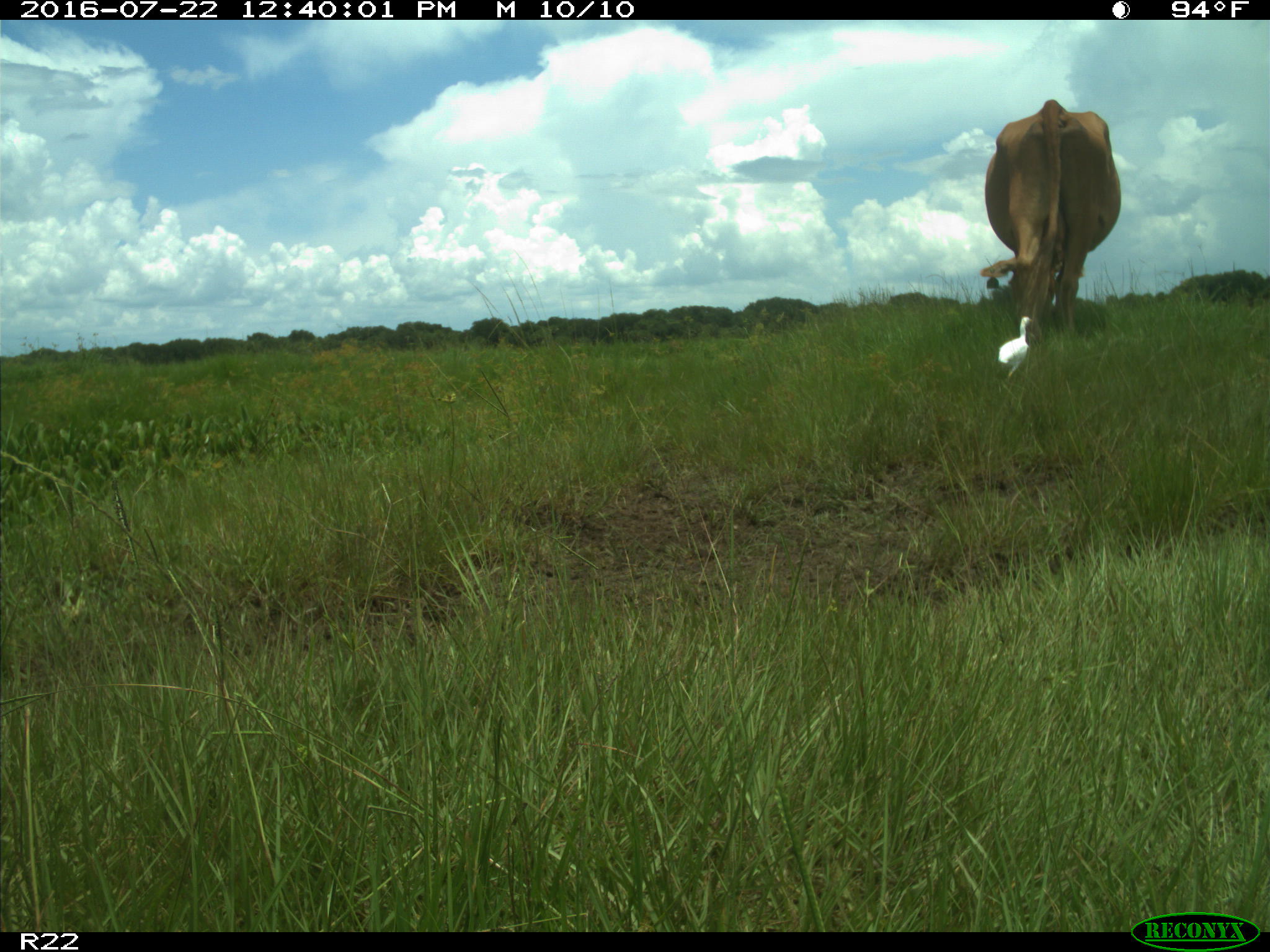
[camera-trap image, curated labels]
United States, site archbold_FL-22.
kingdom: Animalia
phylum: Chordata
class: Mammalia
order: Artiodactyla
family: Bovidae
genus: Bos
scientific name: Bos taurus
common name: domestic cow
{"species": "Bos taurus (domestic cow)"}